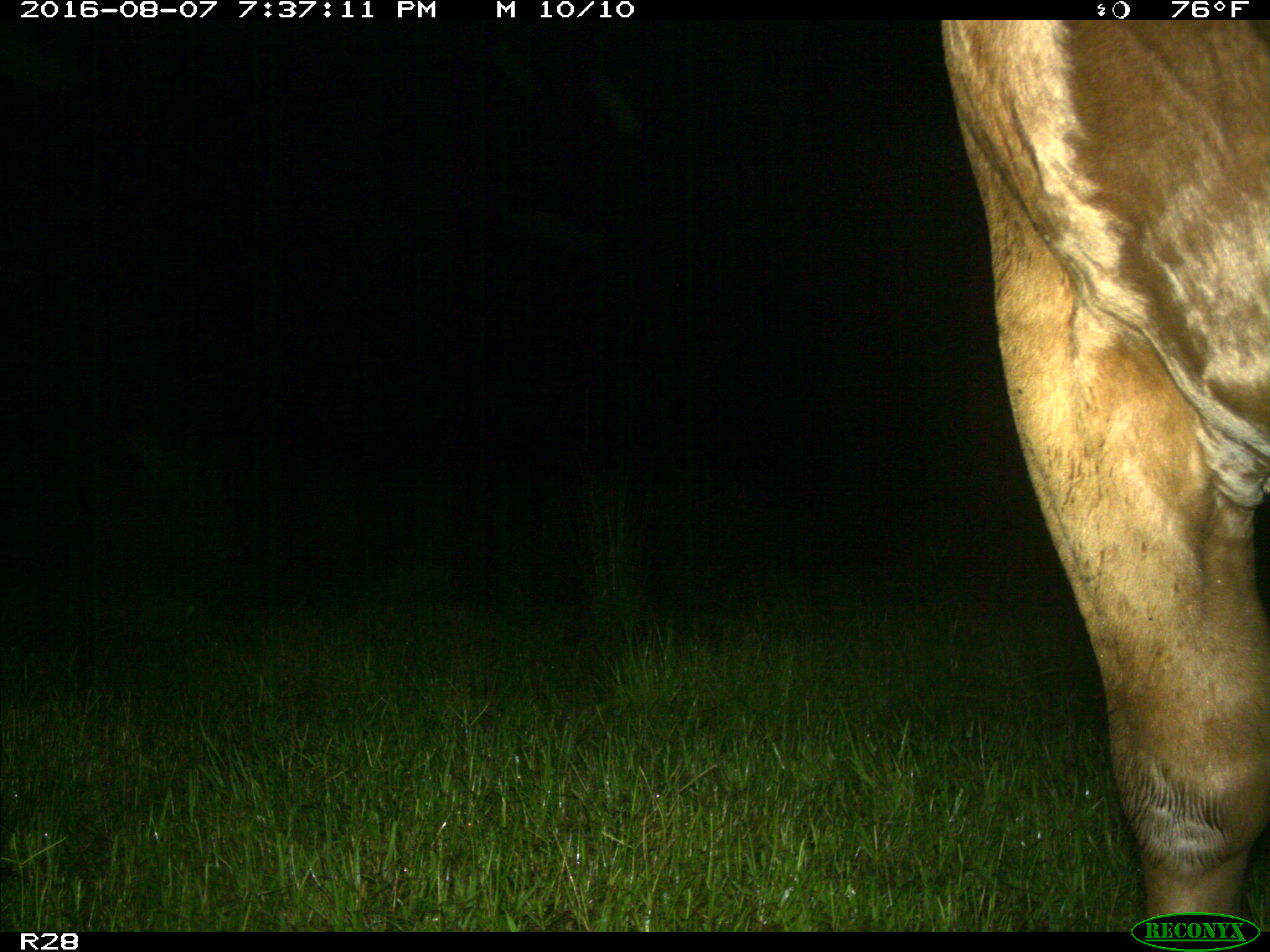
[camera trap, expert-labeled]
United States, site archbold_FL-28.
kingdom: Animalia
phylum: Chordata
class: Mammalia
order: Artiodactyla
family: Bovidae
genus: Bos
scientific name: Bos taurus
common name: domestic cow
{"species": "Bos taurus (domestic cow)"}